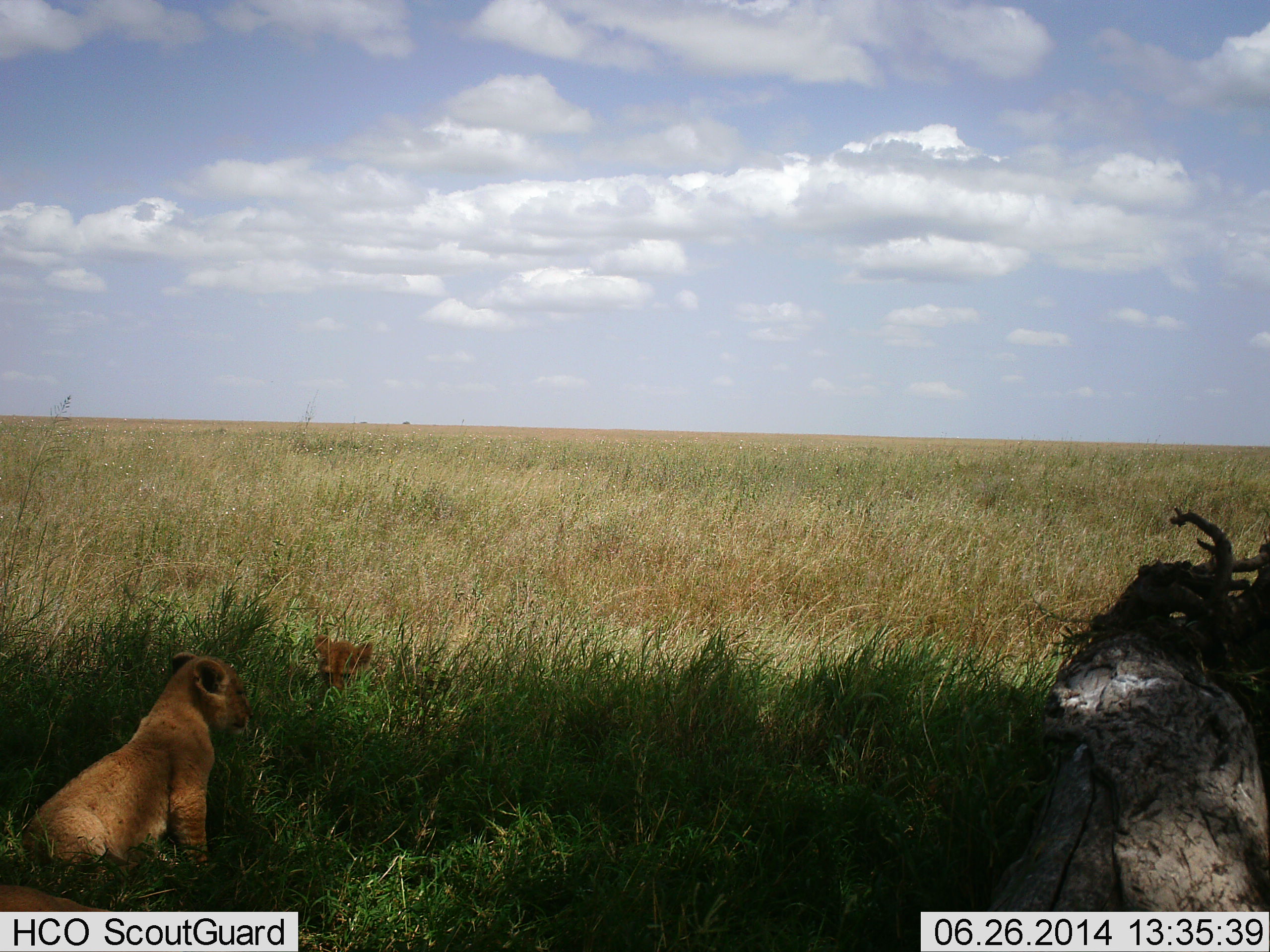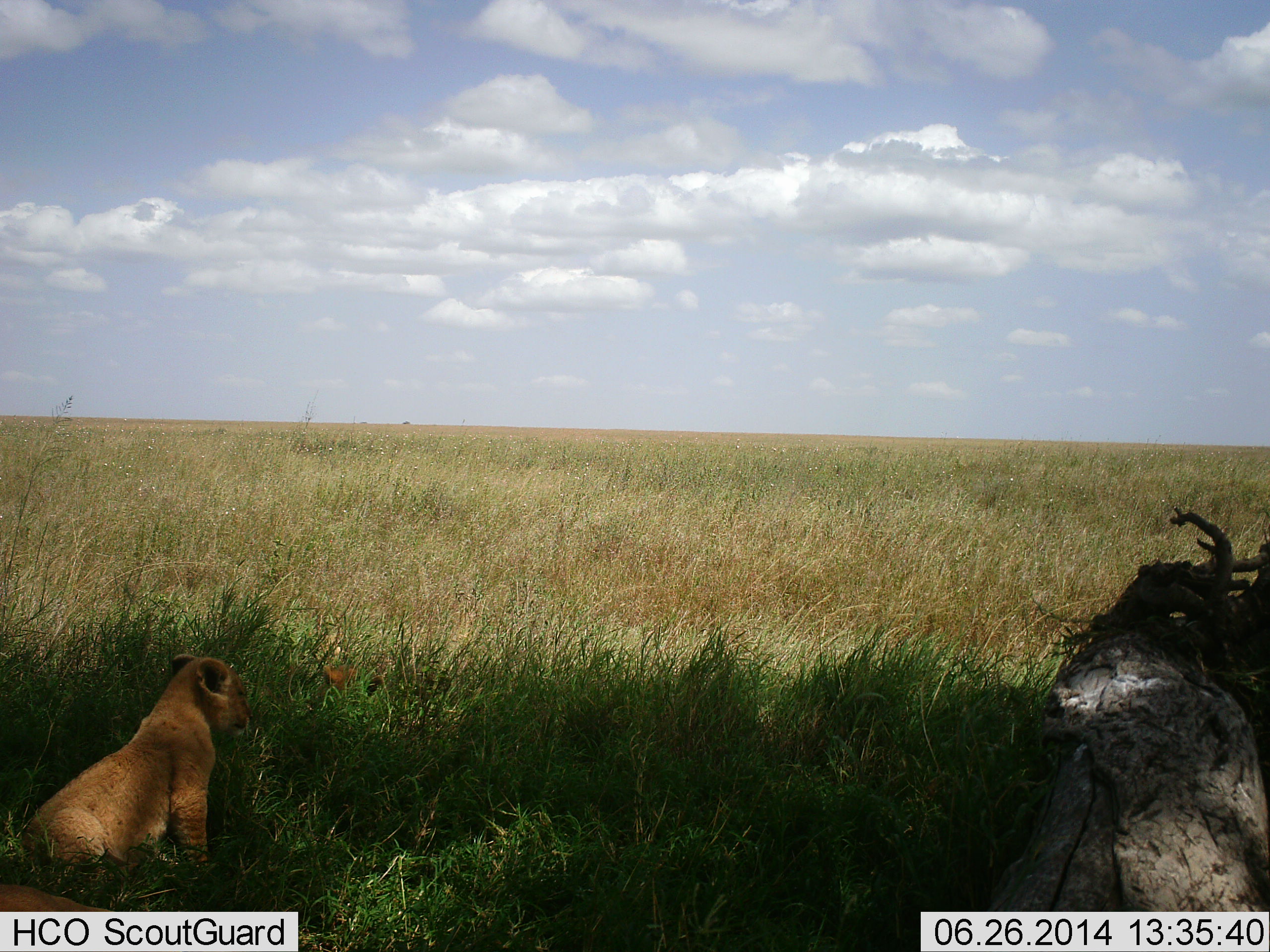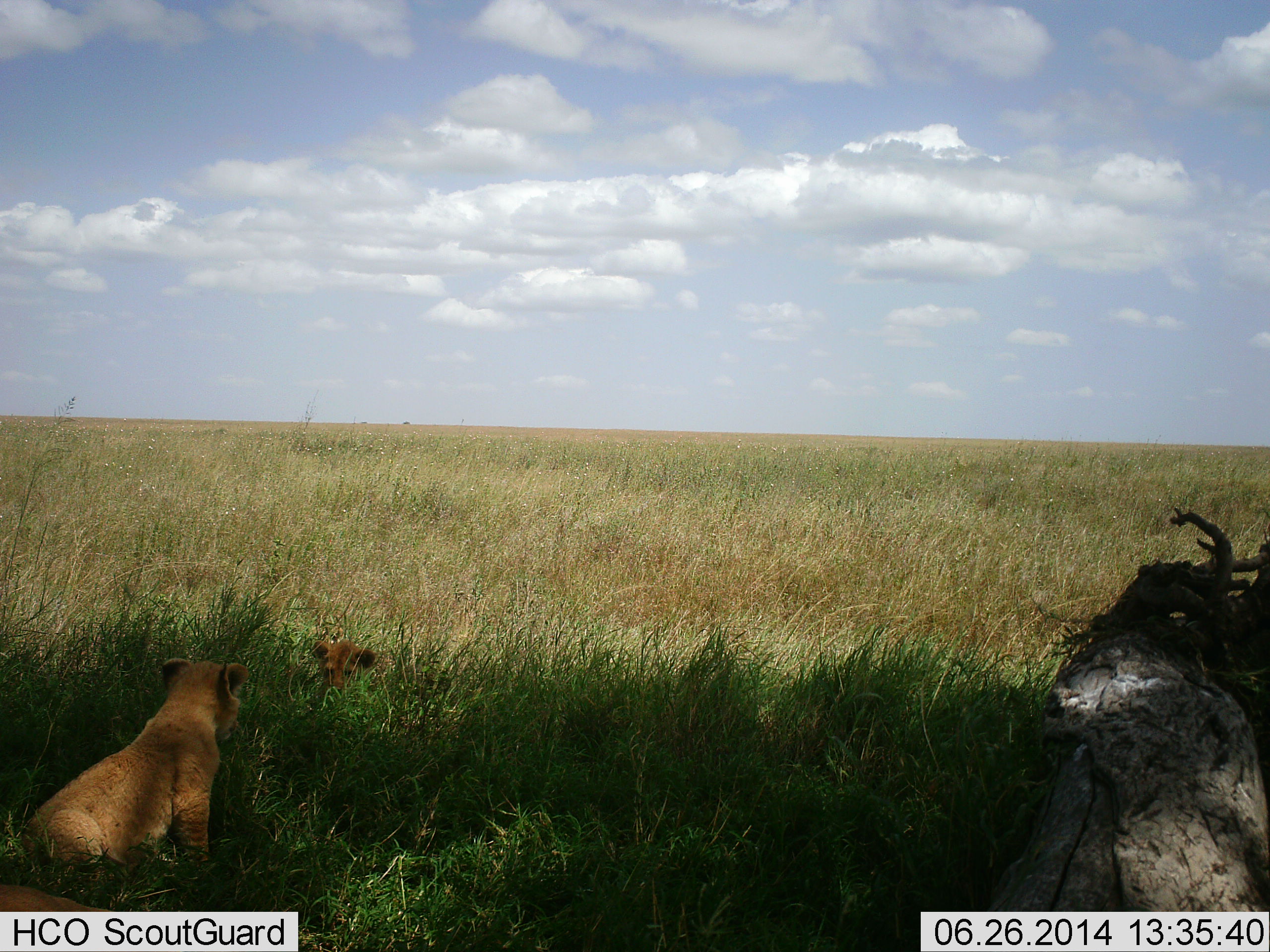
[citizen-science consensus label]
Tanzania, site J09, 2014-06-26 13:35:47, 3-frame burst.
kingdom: Animalia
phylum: Chordata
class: Mammalia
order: Carnivora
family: Felidae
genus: Panthera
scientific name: Panthera leo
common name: lion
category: lionfemale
Lionfemale (lion) (Panthera leo), count 2. Behavior (volunteer vote fractions): standing 10%, resting 50%, moving 20%, interacting 40%. Young present (vote fraction): 90%. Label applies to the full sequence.